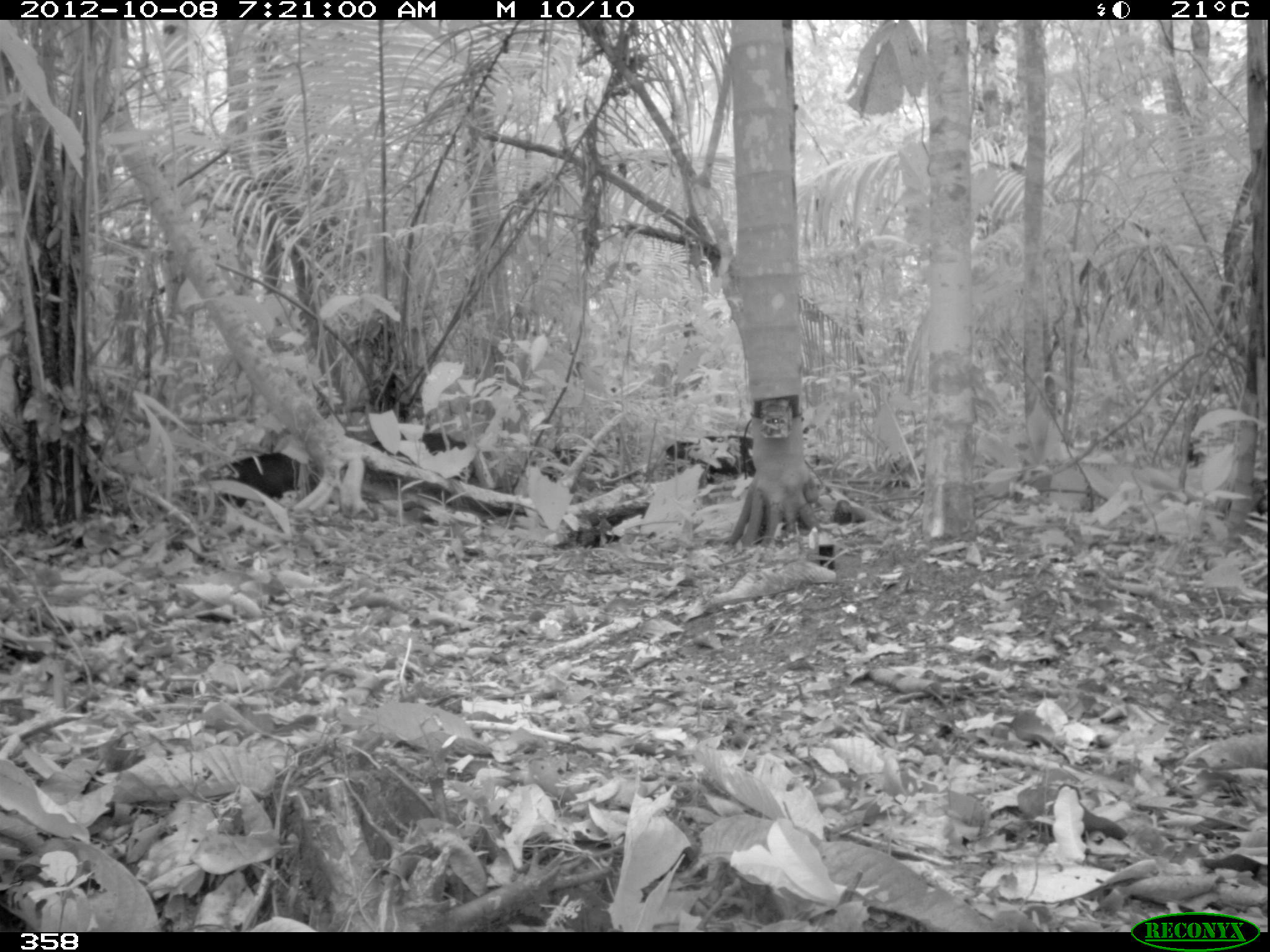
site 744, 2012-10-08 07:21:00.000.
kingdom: Animalia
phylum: Chordata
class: Mammalia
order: Artiodactyla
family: Tayassuidae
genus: Tayassu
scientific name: Tayassu pecari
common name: white-lipped peccary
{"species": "Tayassu pecari (white-lipped peccary)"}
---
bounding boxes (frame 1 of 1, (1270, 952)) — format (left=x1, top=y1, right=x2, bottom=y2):
tayassu pecari: (left=371, top=432, right=477, bottom=484); (left=227, top=454, right=318, bottom=506); (left=666, top=434, right=755, bottom=478)